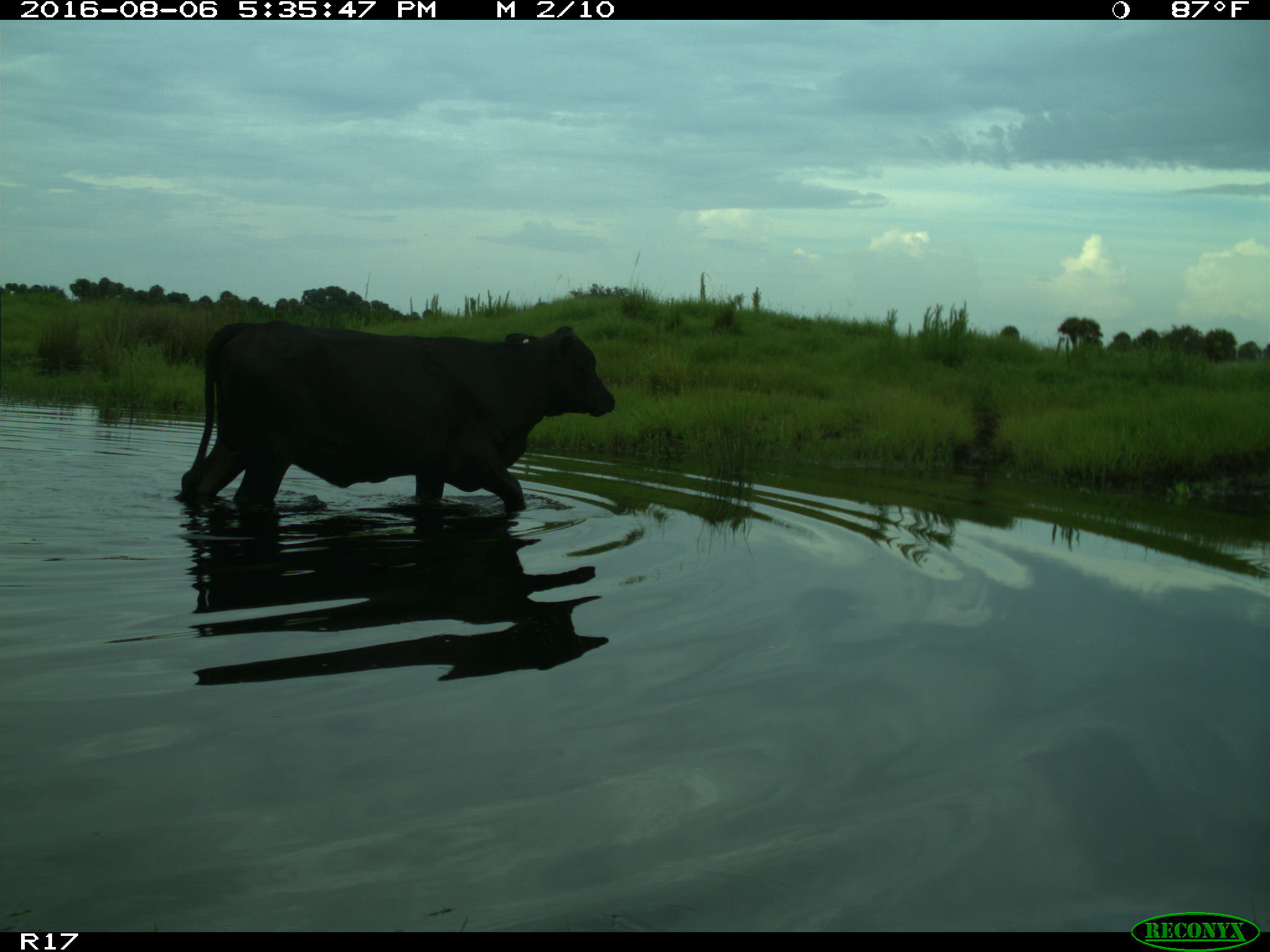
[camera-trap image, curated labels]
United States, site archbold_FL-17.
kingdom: Animalia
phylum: Chordata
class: Mammalia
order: Artiodactyla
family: Bovidae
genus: Bos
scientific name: Bos taurus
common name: domestic cow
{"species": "Bos taurus (domestic cow)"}